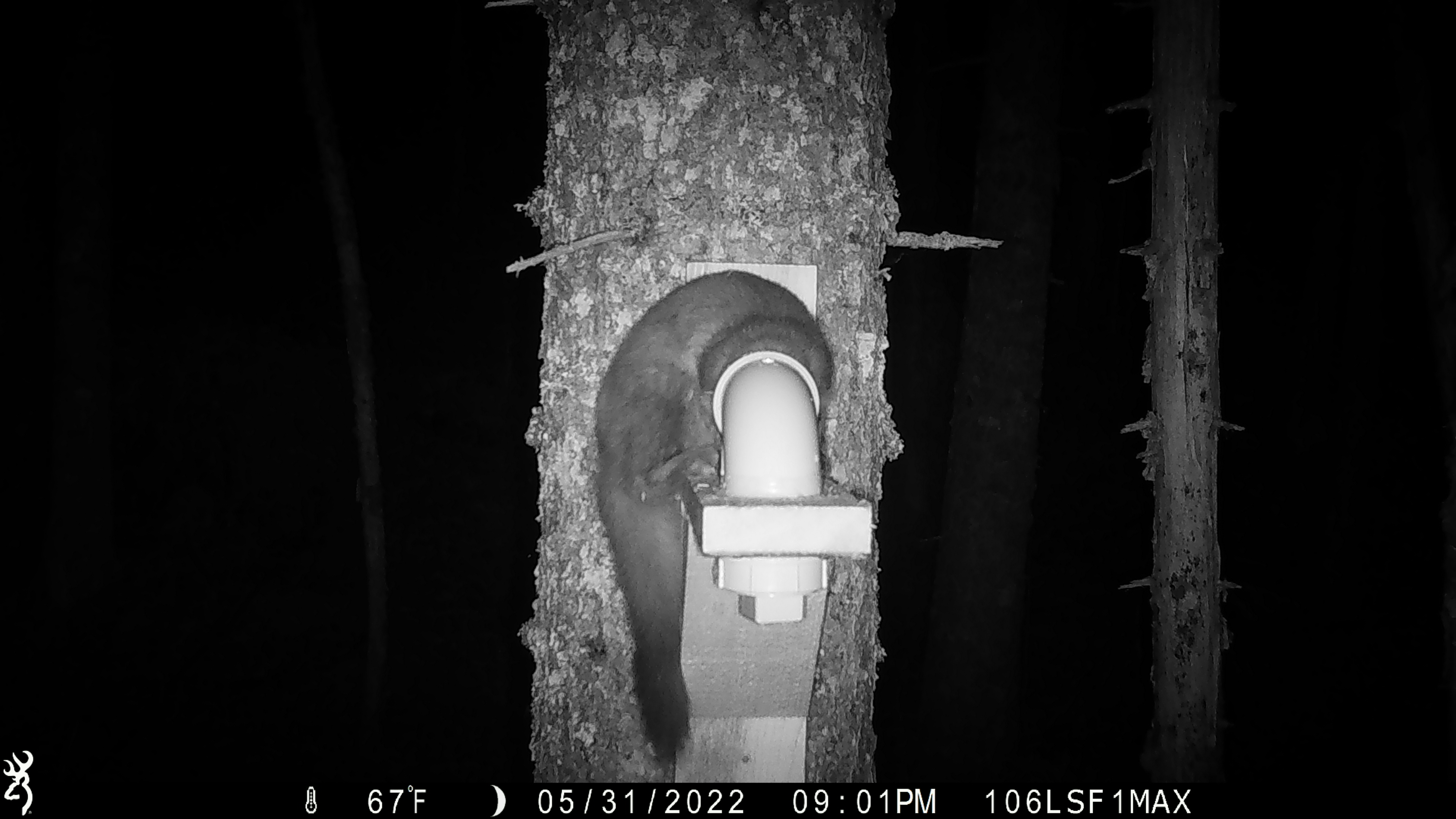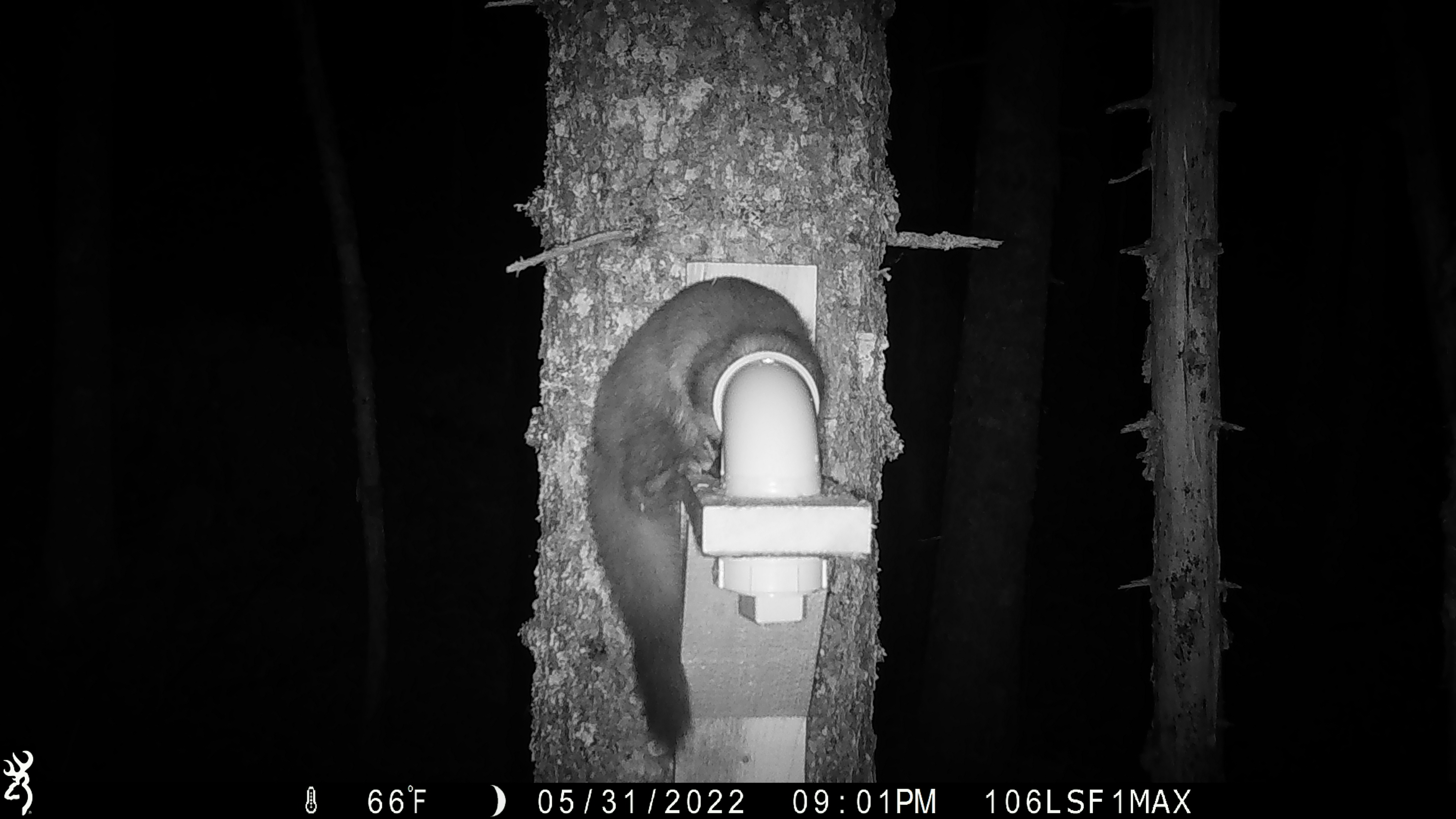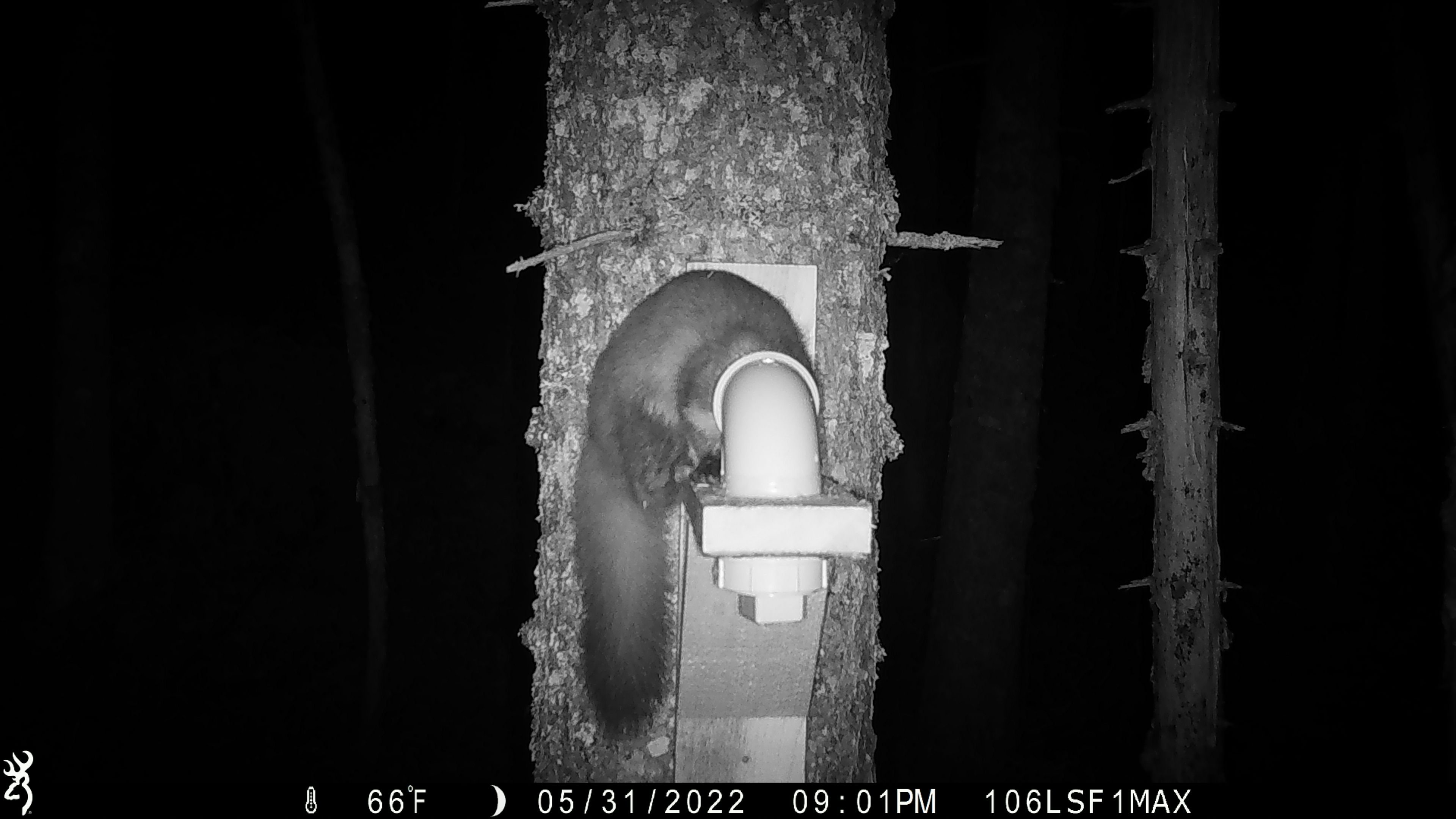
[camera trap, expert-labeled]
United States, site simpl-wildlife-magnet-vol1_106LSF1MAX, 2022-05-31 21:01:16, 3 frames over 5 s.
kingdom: Animalia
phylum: Chordata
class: Mammalia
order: Carnivora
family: Mustelidae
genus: Martes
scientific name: Martes americana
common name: american marten